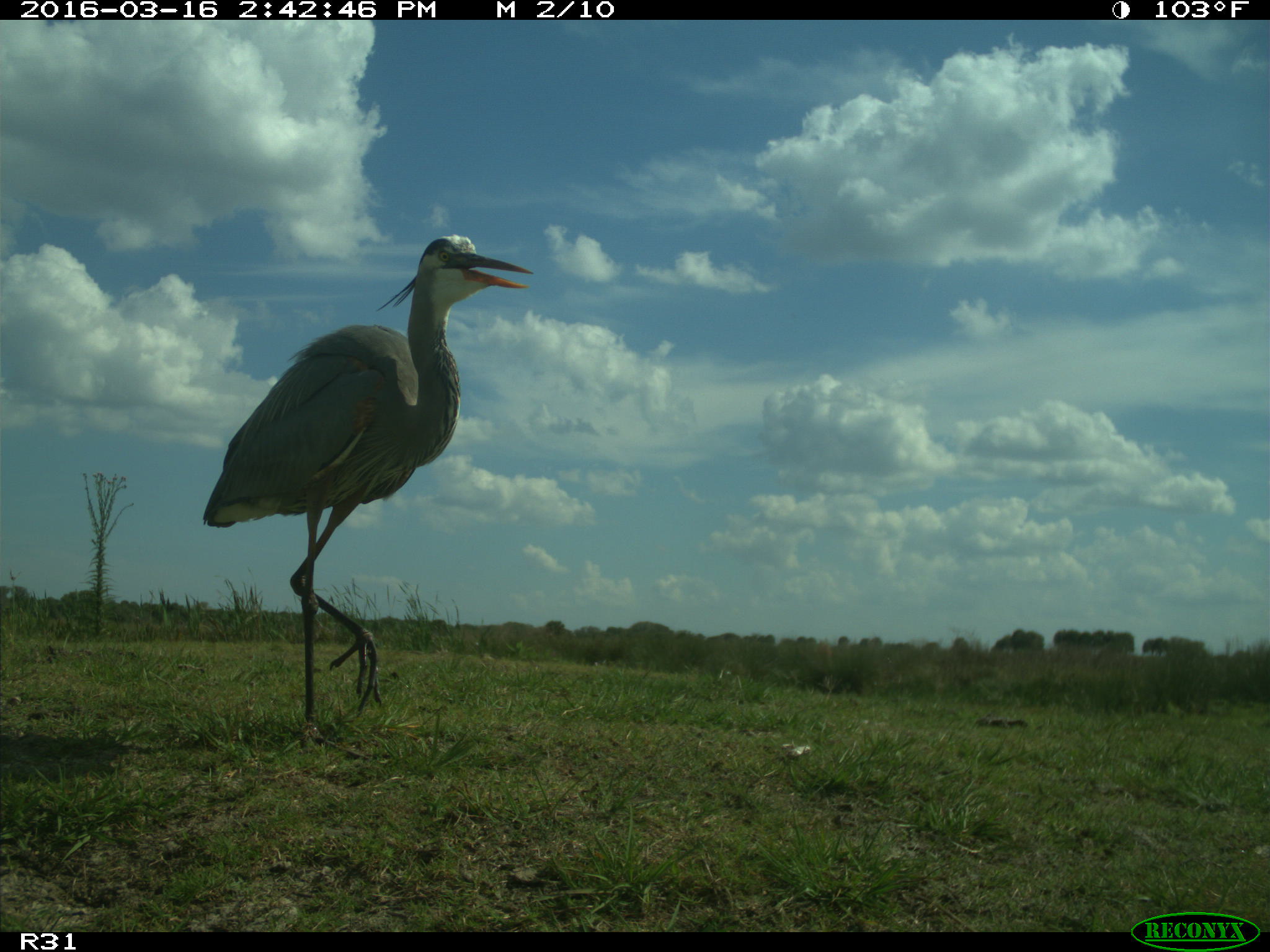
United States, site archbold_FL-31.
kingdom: Animalia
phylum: Chordata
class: Aves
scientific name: Aves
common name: birds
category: unidentified bird